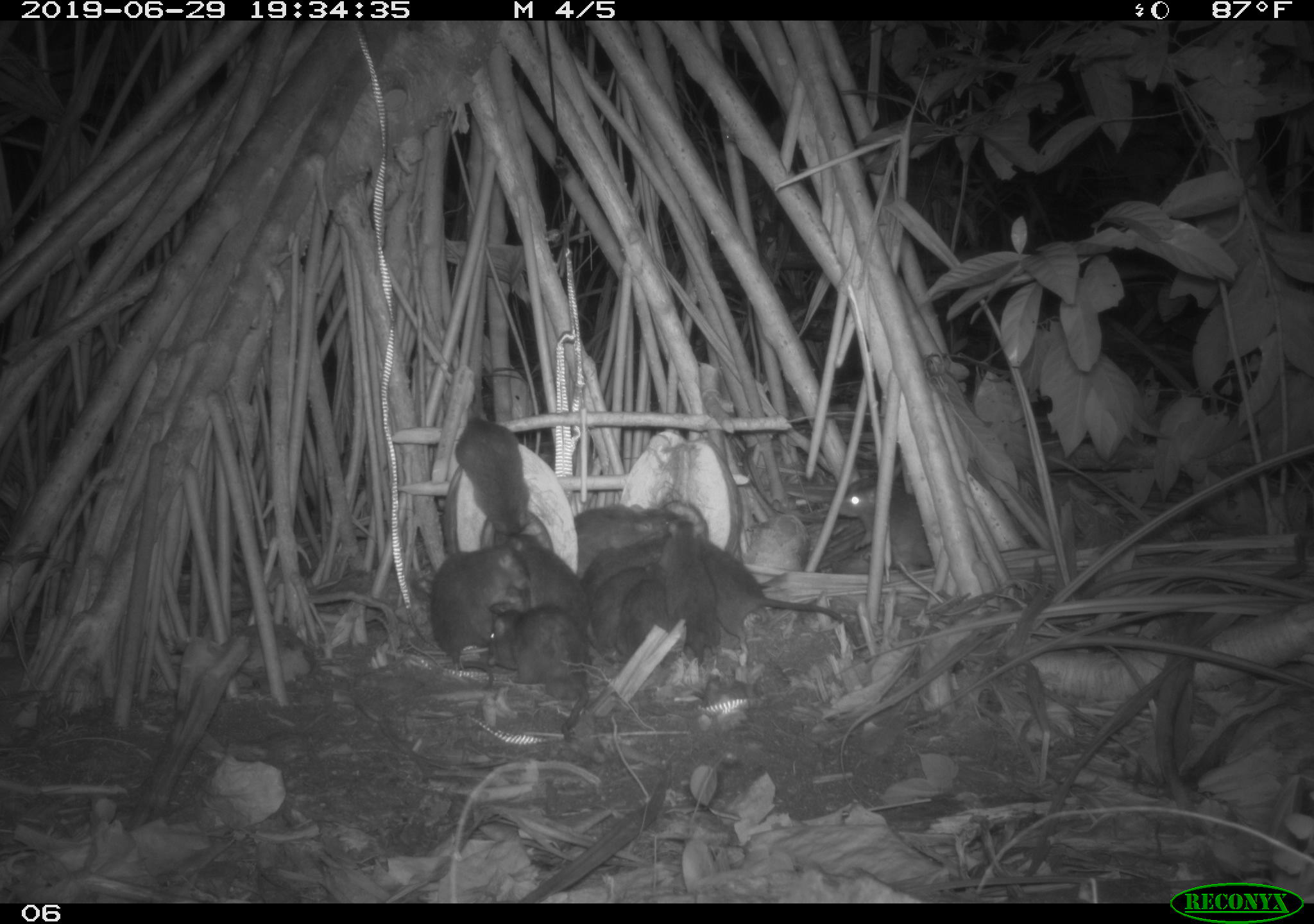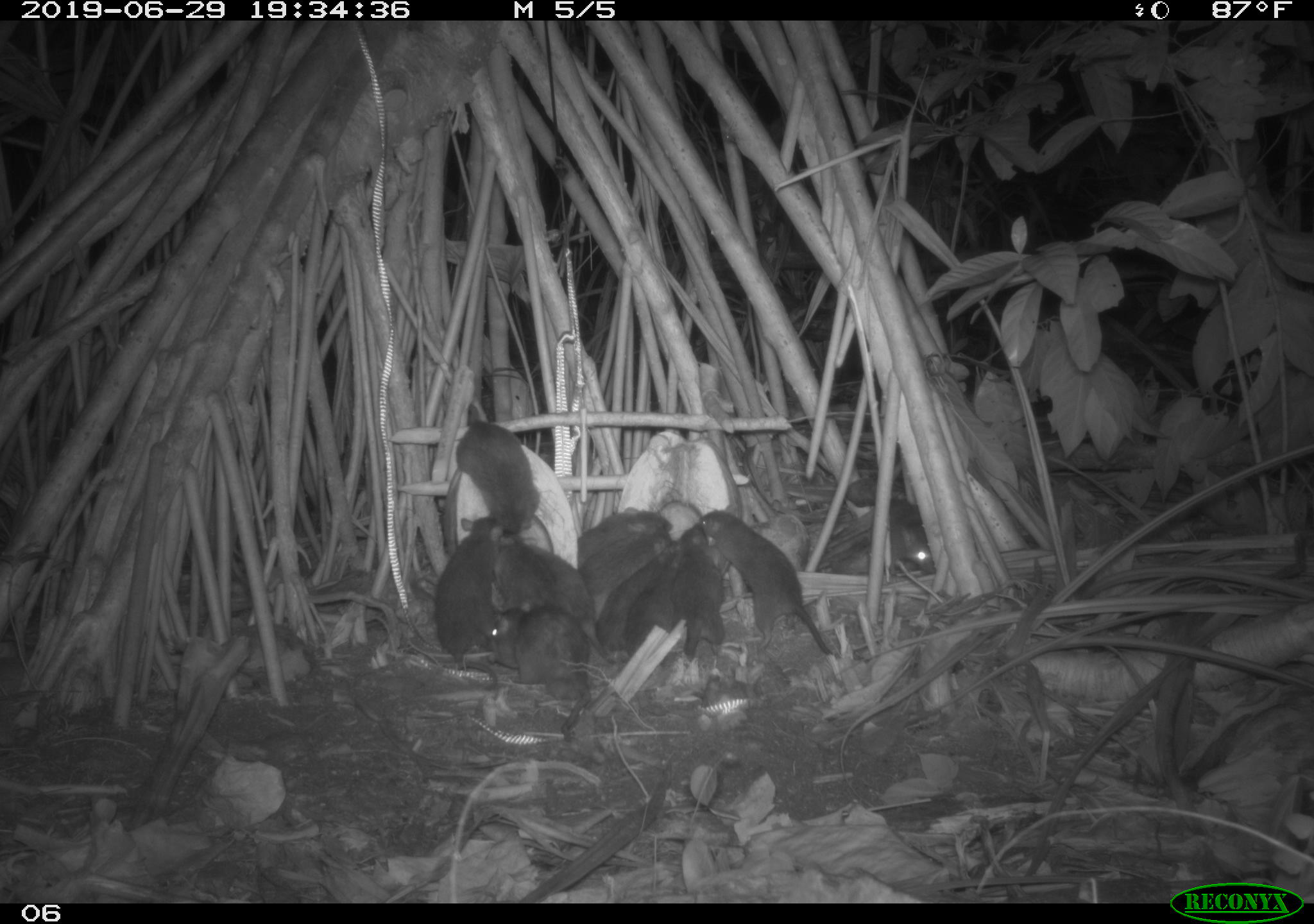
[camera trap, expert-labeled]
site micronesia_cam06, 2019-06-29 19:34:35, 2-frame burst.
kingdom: Animalia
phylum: Chordata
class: Mammalia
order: Rodentia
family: Muridae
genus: Rattus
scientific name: Rattus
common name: rat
Rat (Rattus).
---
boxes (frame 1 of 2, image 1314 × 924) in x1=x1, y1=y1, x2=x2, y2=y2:
rat: x1=692, y1=530, x2=869, y2=653; x1=425, y1=538, x2=537, y2=674; x1=828, y1=481, x2=947, y2=604; x1=491, y1=607, x2=599, y2=739; x1=453, y1=415, x2=538, y2=558; x1=507, y1=523, x2=590, y2=656; x1=660, y1=513, x2=727, y2=664; x1=563, y1=535, x2=673, y2=613; x1=587, y1=558, x2=657, y2=662; x1=613, y1=568, x2=680, y2=671; x1=569, y1=504, x2=679, y2=553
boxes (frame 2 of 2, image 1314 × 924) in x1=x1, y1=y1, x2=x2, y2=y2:
rat: x1=694, y1=502, x2=868, y2=667; x1=481, y1=599, x2=601, y2=744; x1=429, y1=515, x2=517, y2=705; x1=453, y1=401, x2=548, y2=539; x1=530, y1=544, x2=615, y2=665; x1=597, y1=546, x2=682, y2=656; x1=669, y1=521, x2=730, y2=664; x1=583, y1=530, x2=676, y2=620; x1=857, y1=495, x2=947, y2=581; x1=627, y1=549, x2=694, y2=661; x1=576, y1=506, x2=676, y2=575; x1=491, y1=527, x2=553, y2=624